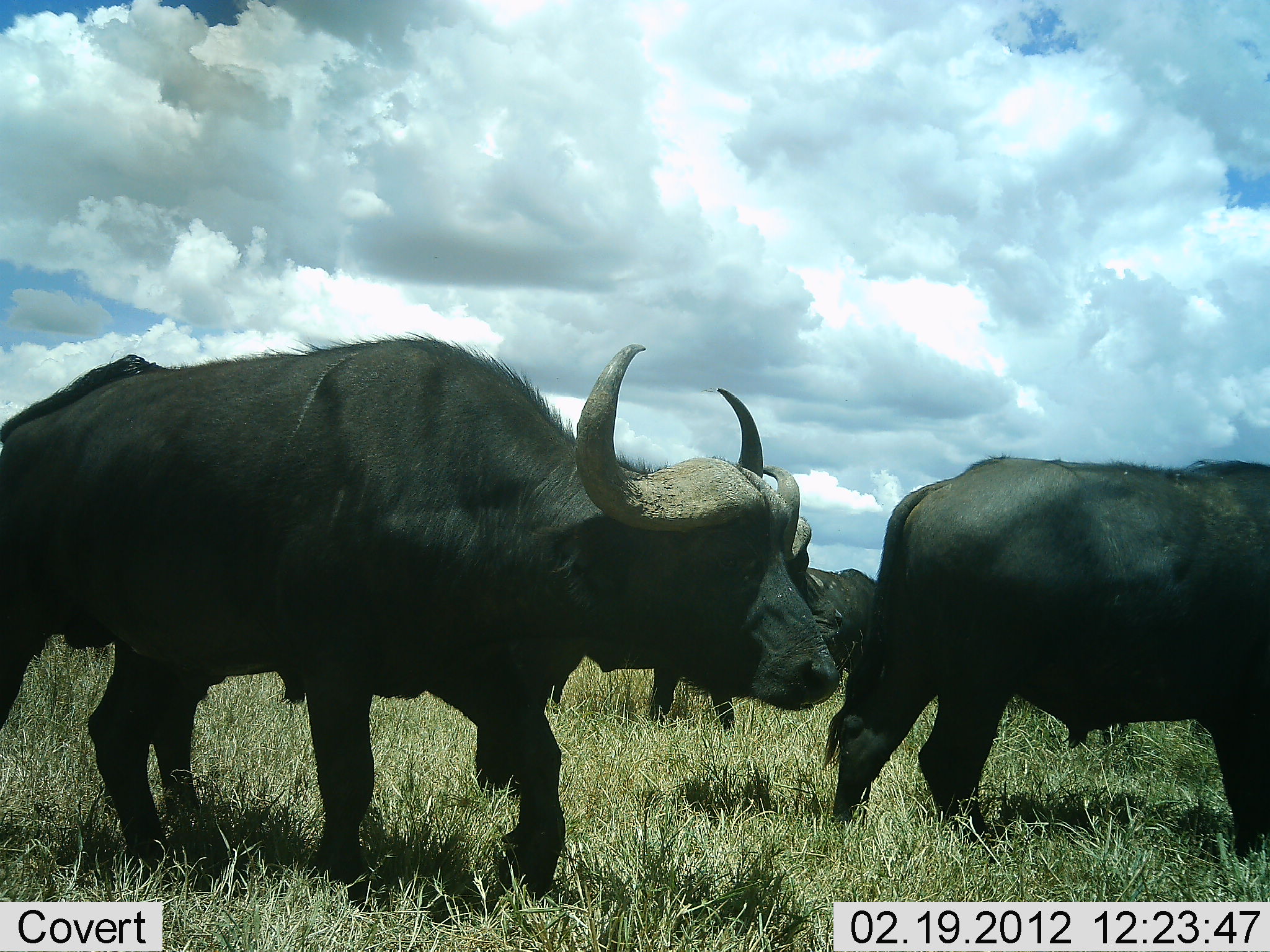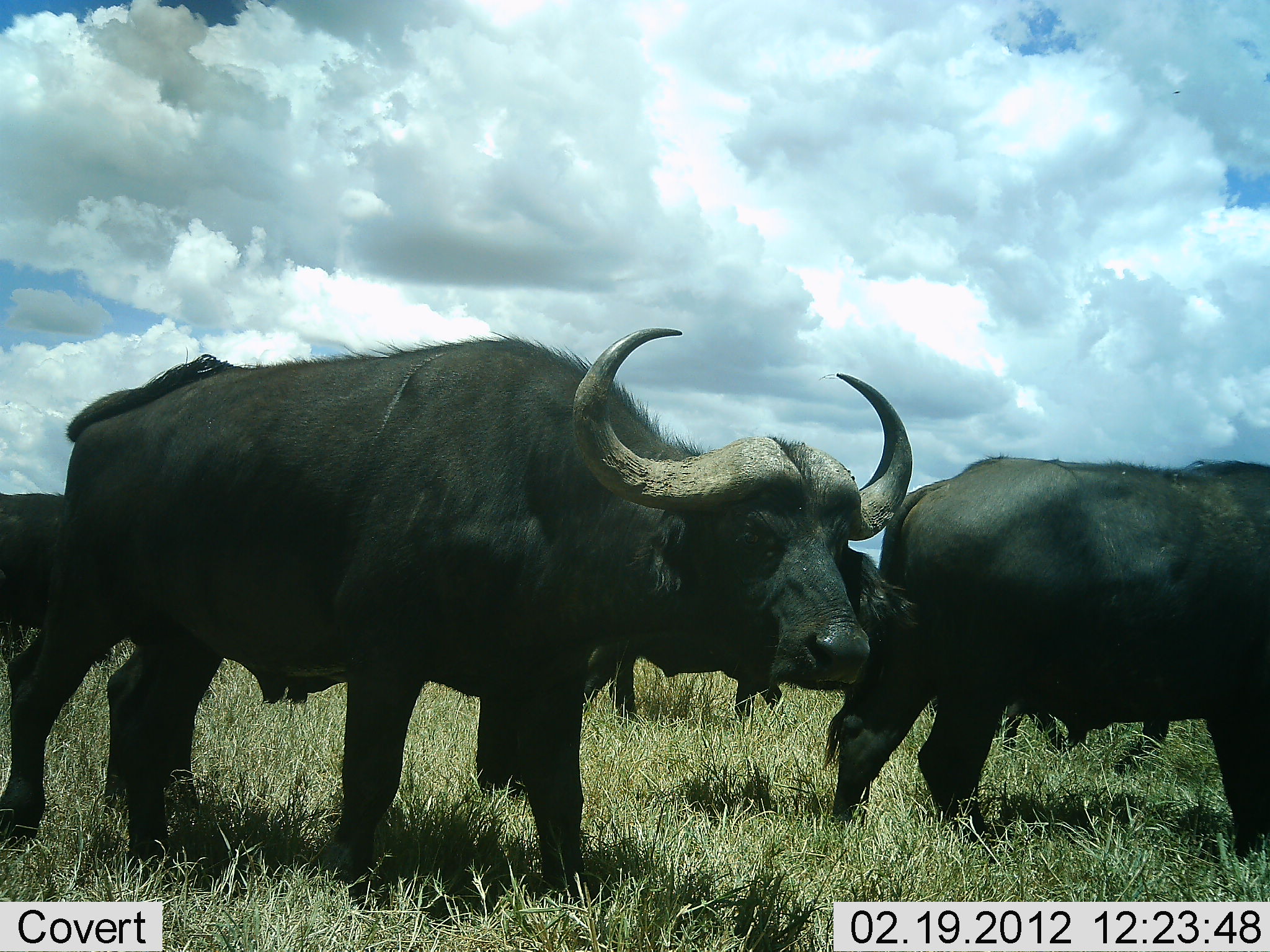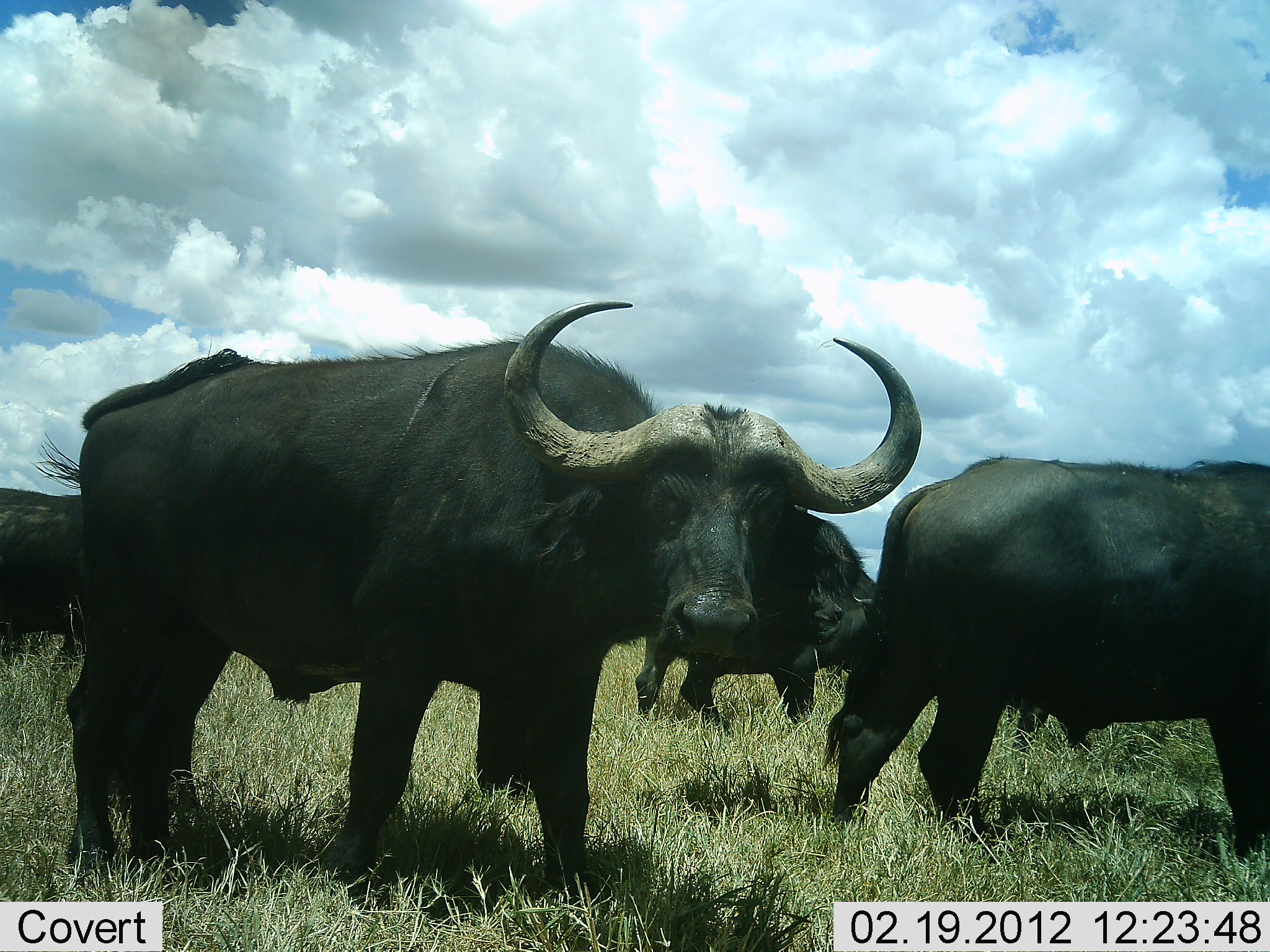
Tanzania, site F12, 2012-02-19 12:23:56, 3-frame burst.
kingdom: Animalia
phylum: Chordata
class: Mammalia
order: Artiodactyla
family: Bovidae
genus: Syncerus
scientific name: Syncerus caffer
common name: cape buffalo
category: buffalo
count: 5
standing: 56%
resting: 0%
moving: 76%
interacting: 0%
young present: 0%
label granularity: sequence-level